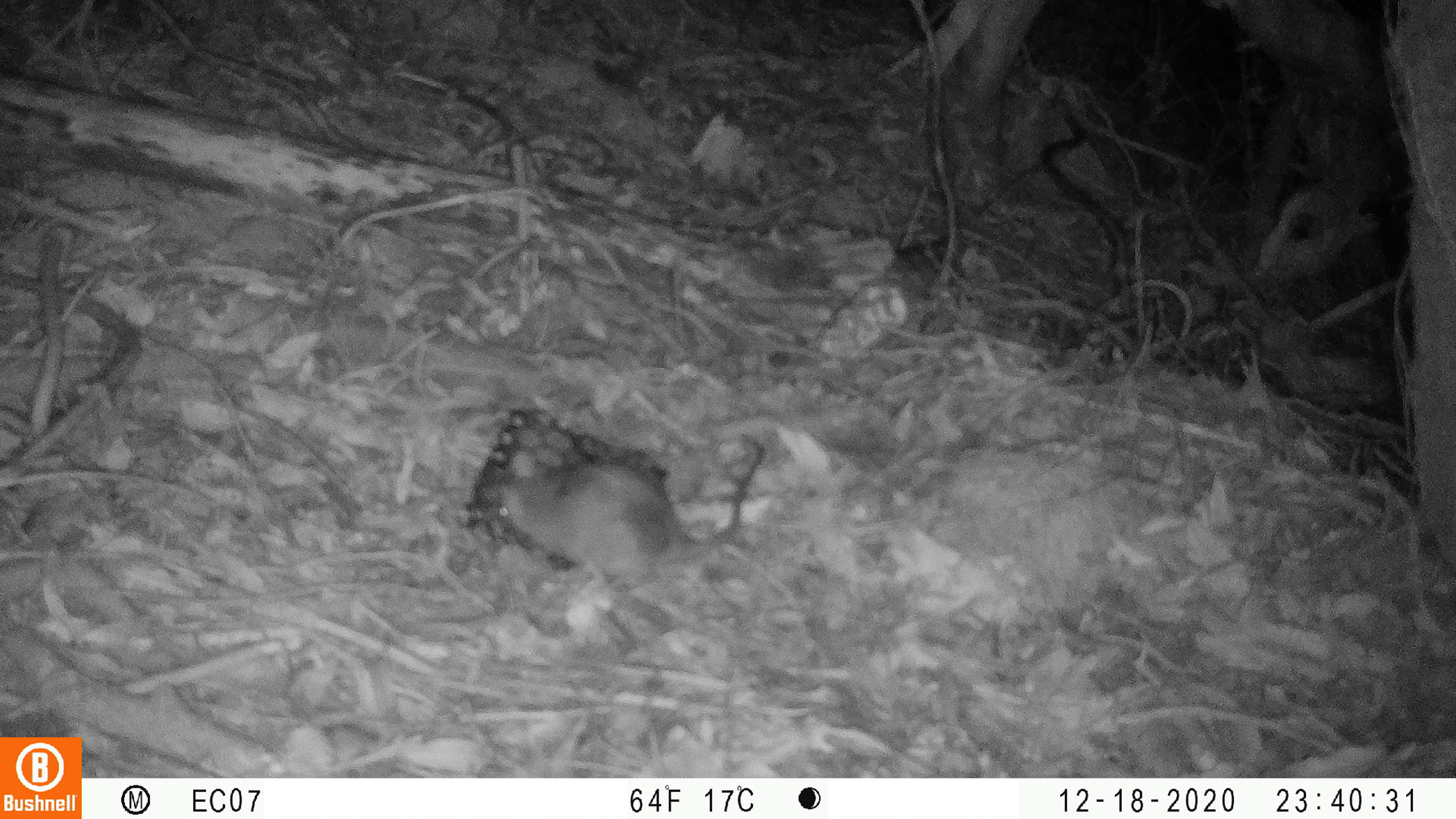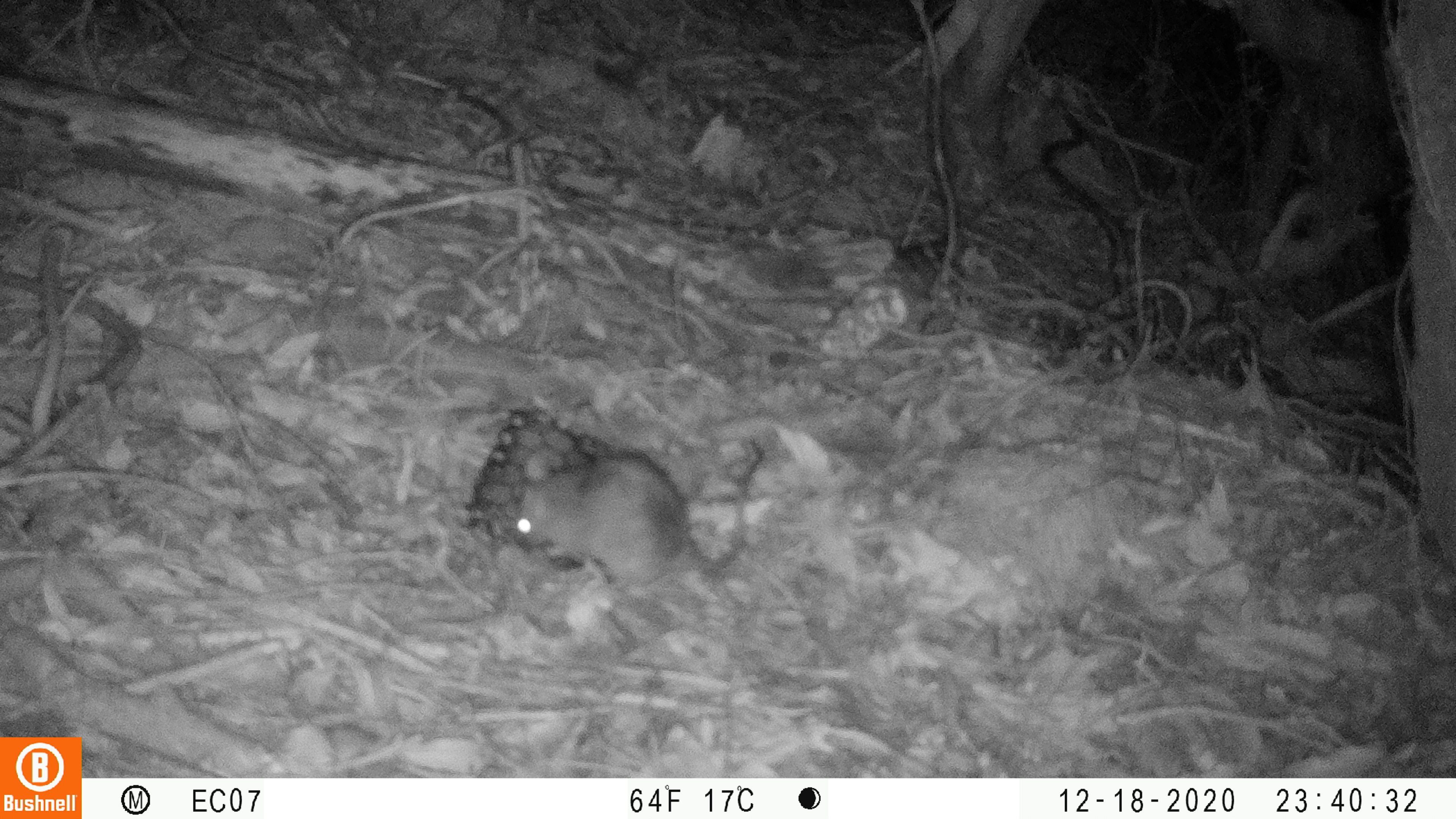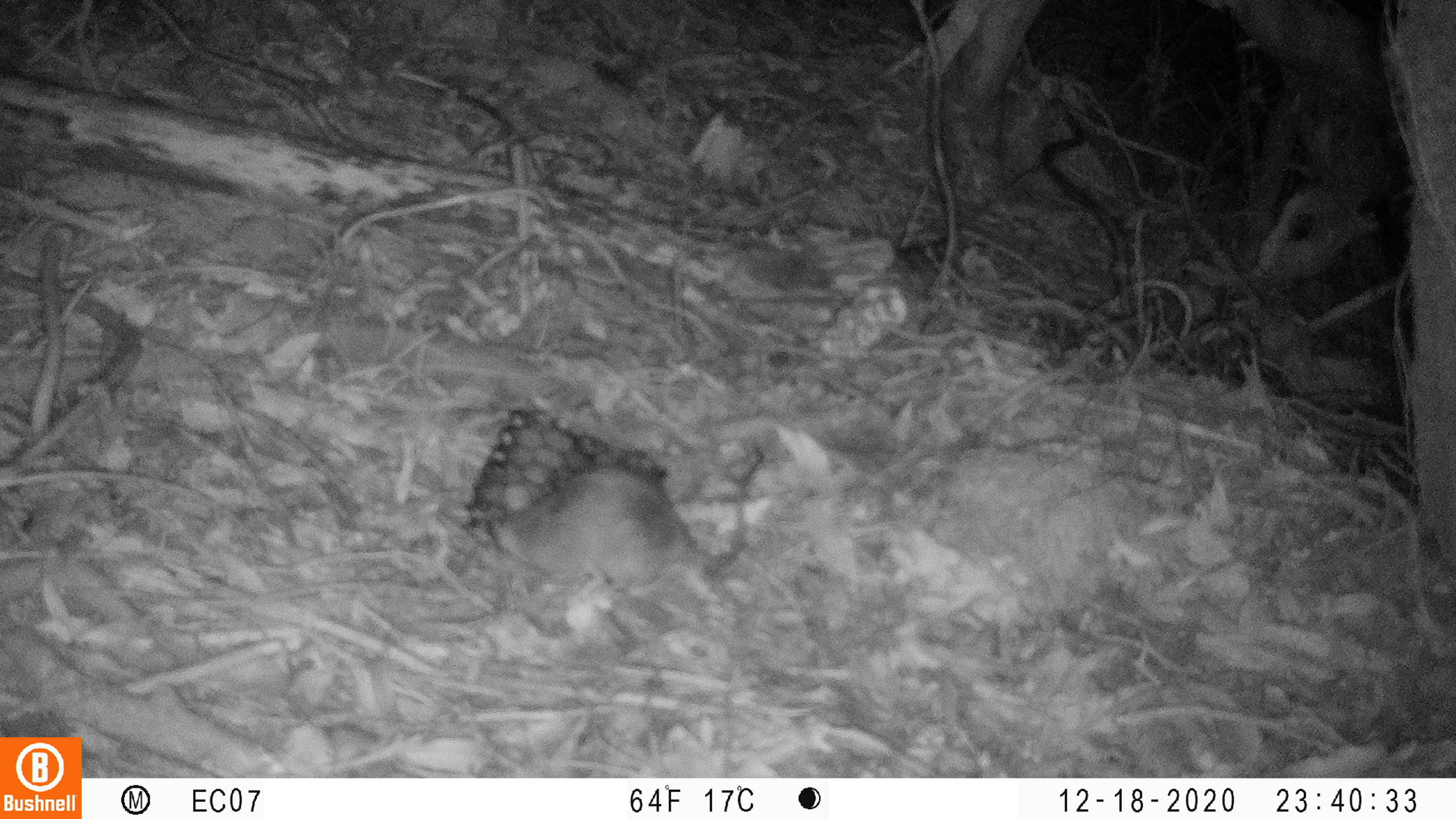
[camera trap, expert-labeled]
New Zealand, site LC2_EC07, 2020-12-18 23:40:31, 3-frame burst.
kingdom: Animalia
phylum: Chordata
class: Mammalia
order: Rodentia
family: Muridae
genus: Rattus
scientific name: Rattus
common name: rat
Rat (Rattus).